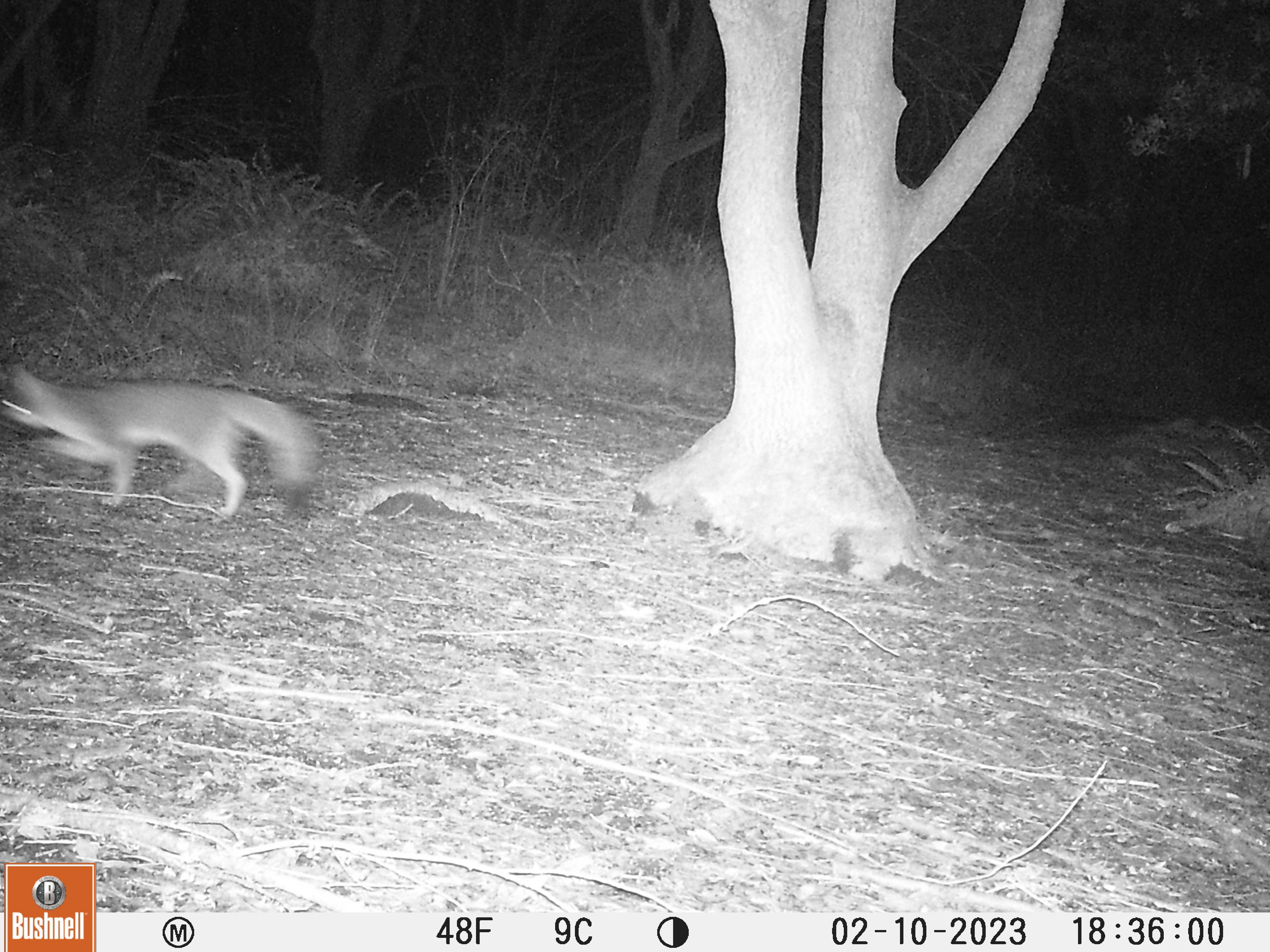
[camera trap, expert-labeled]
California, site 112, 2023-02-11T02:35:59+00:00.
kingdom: Animalia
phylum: Chordata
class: Mammalia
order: Carnivora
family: Canidae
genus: Urocyon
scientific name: Urocyon cinereoargenteus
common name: gray fox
Gray fox (Urocyon cinereoargenteus).